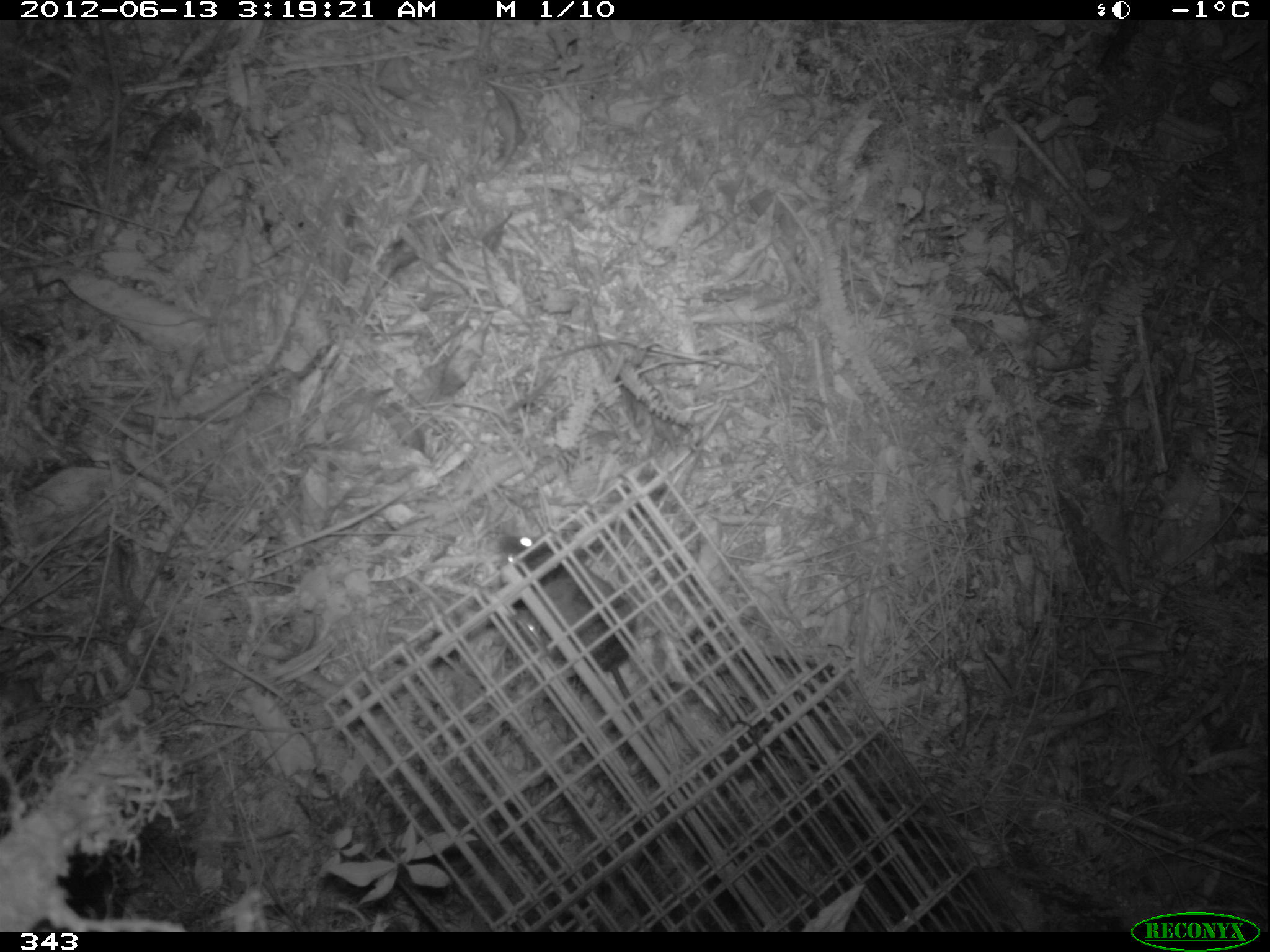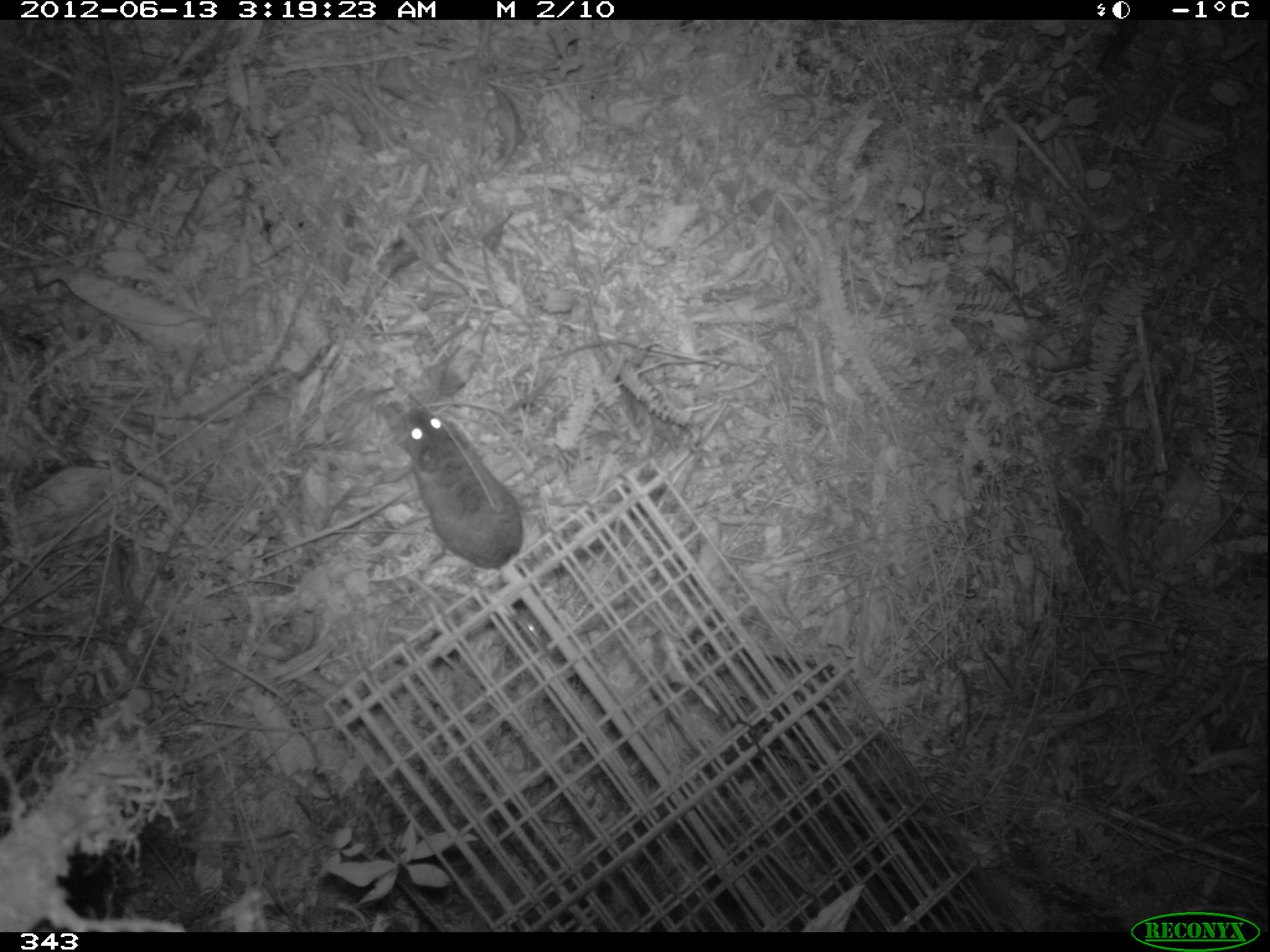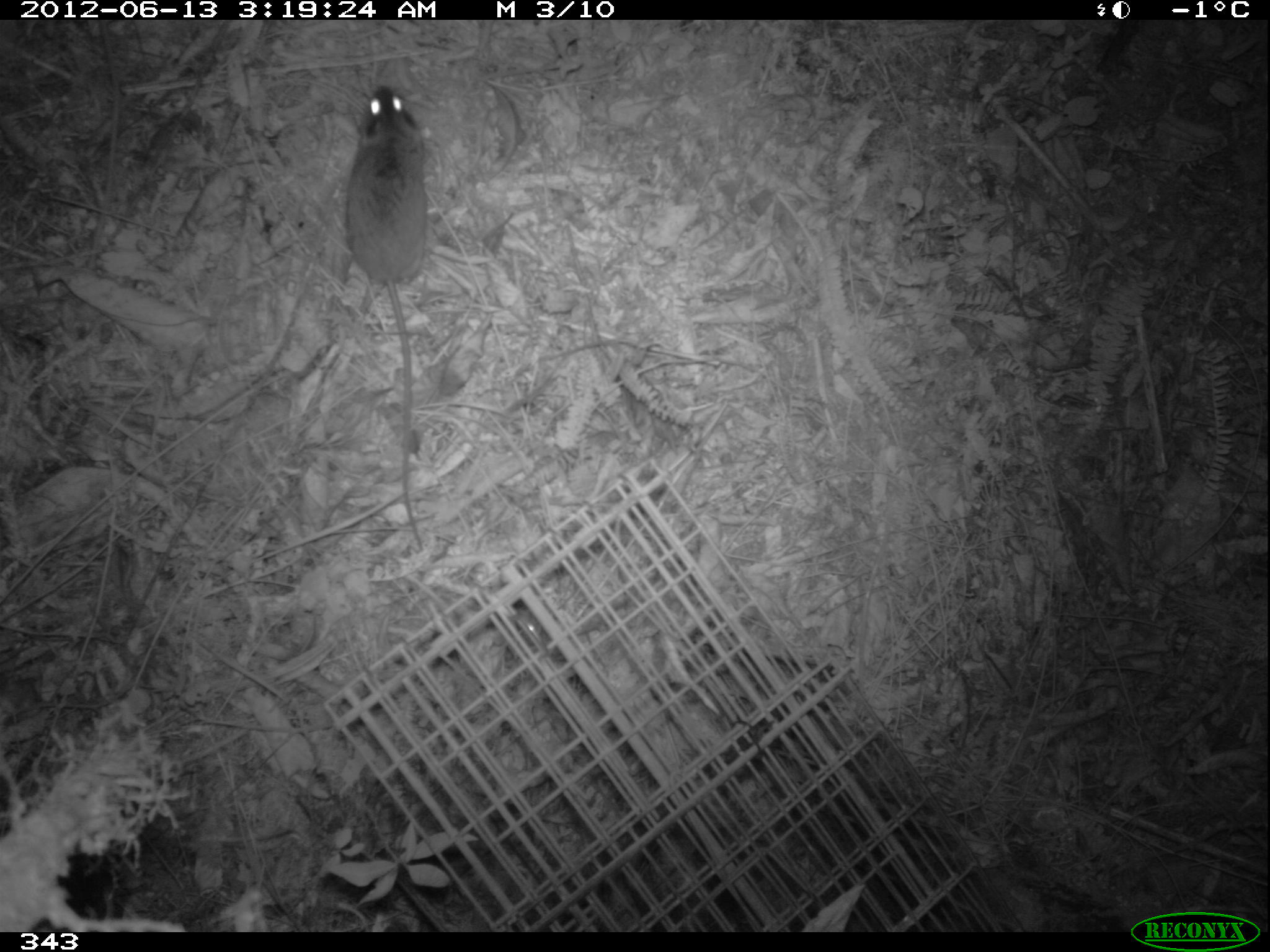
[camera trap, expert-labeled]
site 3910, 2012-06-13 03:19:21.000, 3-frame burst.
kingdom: Animalia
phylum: Chordata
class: Mammalia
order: Rodentia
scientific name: Rodentia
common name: rodents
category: unknown rodent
Unknown rodent (rodents) (Rodentia).